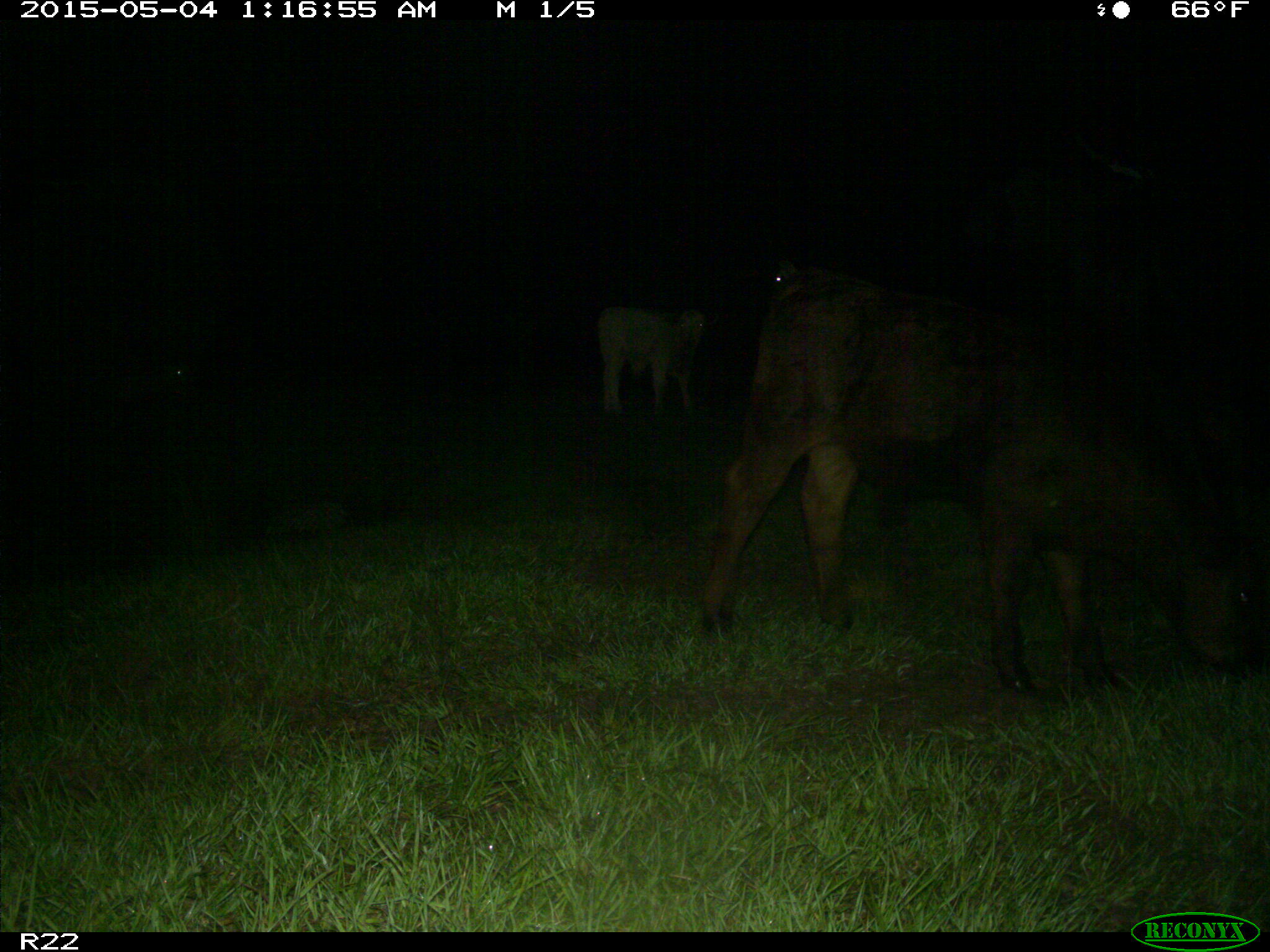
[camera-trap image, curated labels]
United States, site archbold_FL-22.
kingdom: Animalia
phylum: Chordata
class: Mammalia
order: Artiodactyla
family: Bovidae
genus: Bos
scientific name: Bos taurus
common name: domestic cow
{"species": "Bos taurus (domestic cow)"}